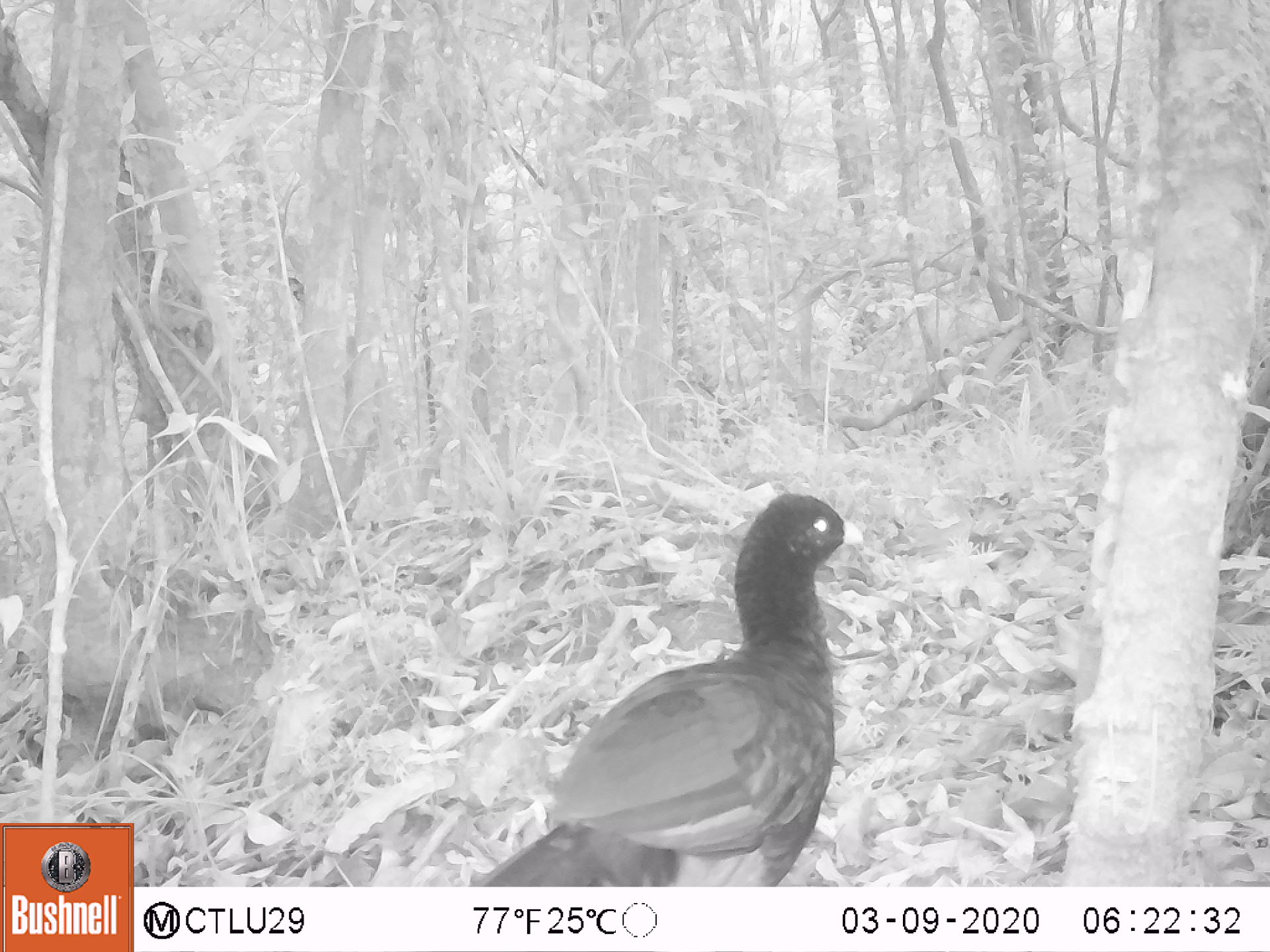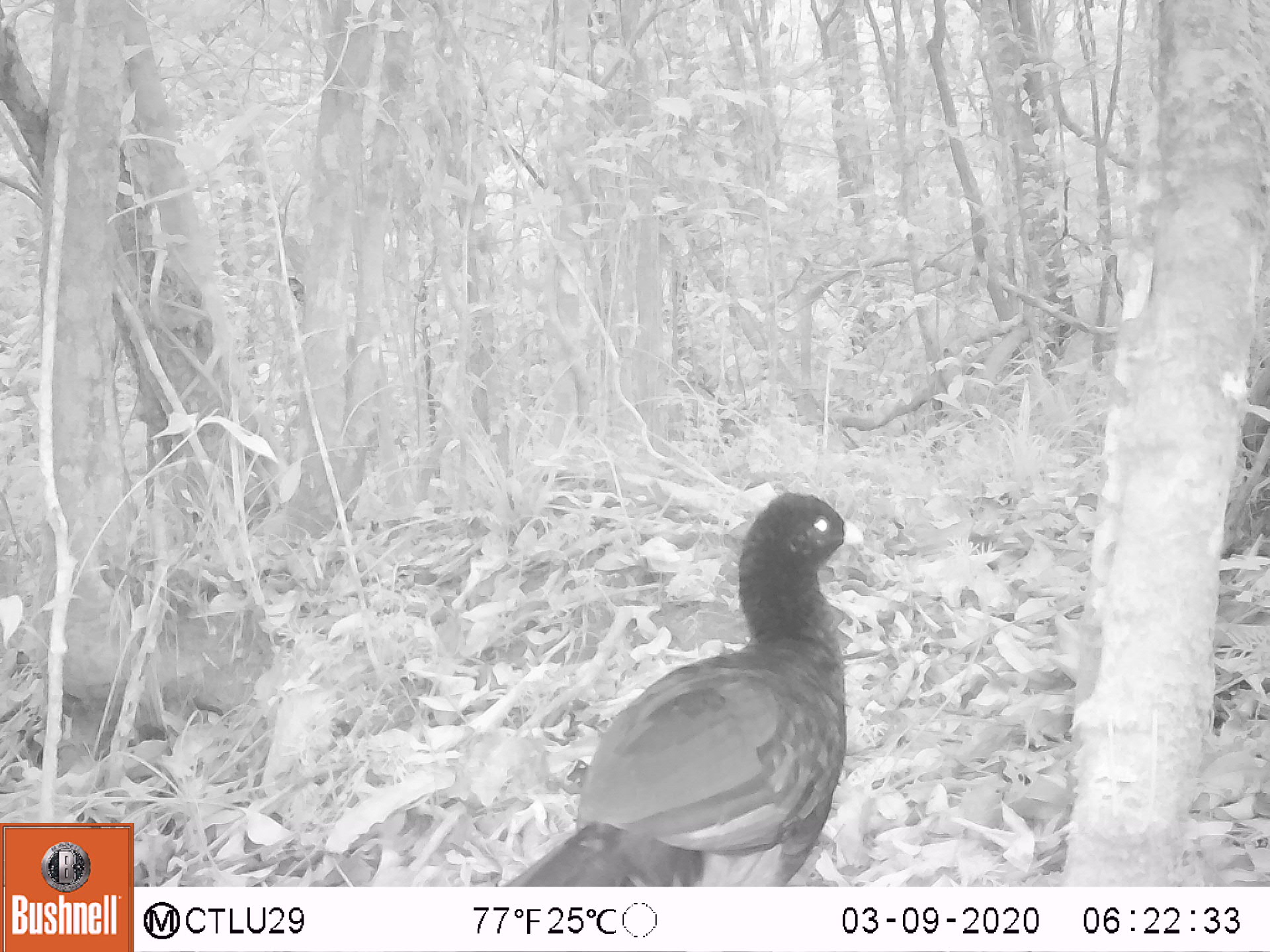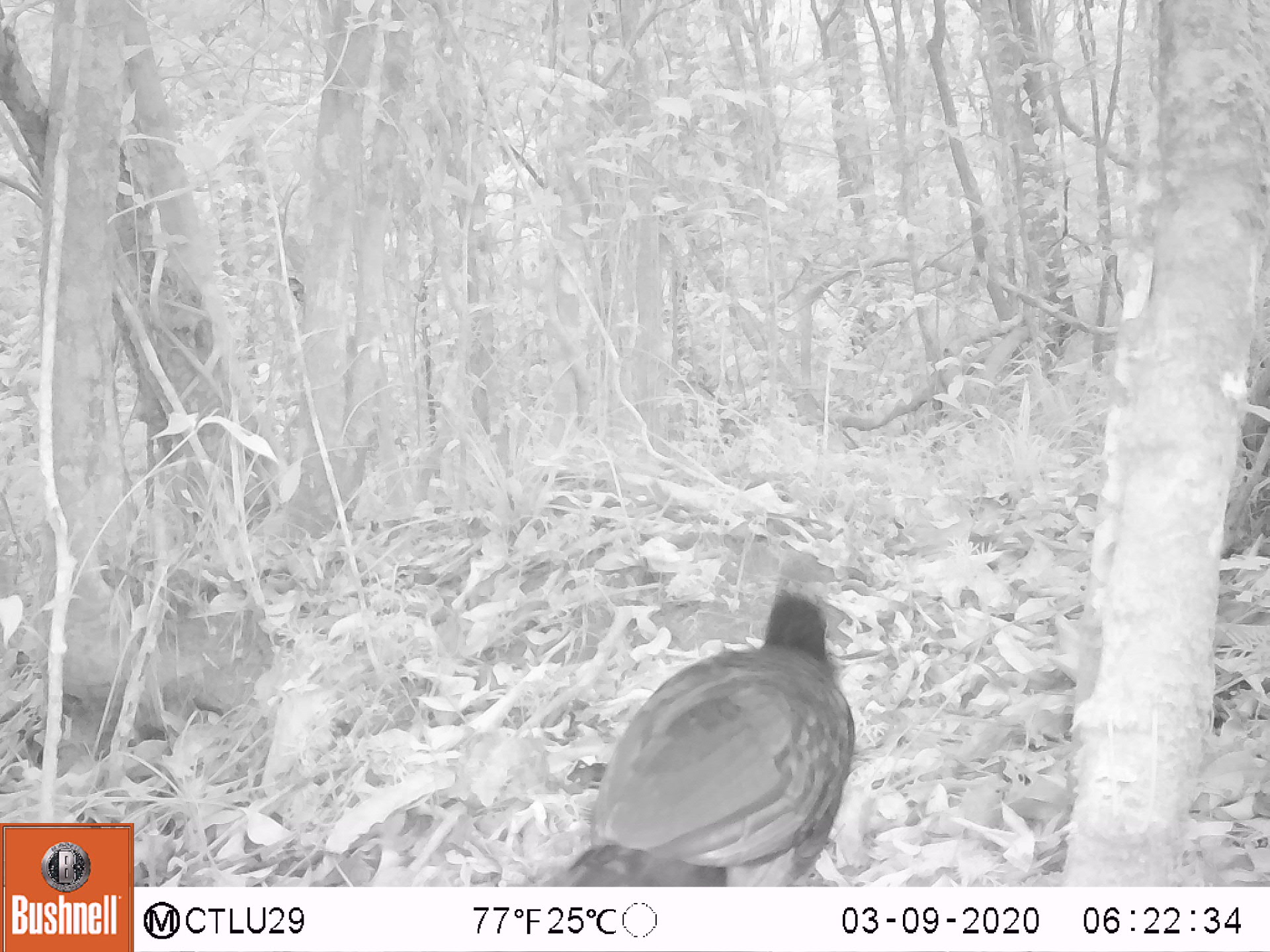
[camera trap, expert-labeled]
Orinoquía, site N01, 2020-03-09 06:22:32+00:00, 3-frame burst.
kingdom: Animalia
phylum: Chordata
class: Aves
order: Galliformes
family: Cracidae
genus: Mitu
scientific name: Mitu salvini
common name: salvin's currasow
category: salvins curassow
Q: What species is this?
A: Salvins curassow (salvin's currasow) (Mitu salvini).